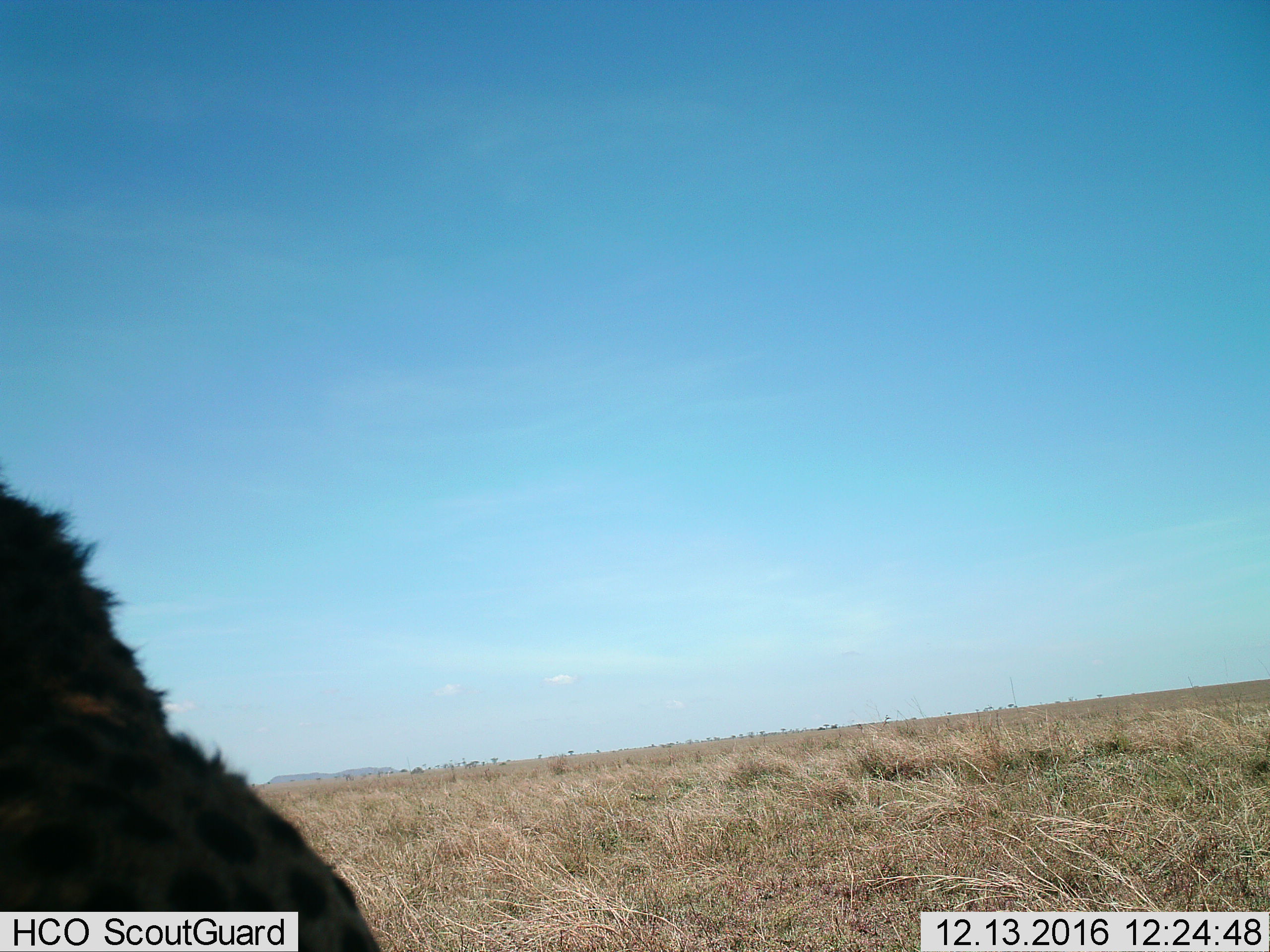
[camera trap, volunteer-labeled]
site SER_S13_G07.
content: unidentified animal